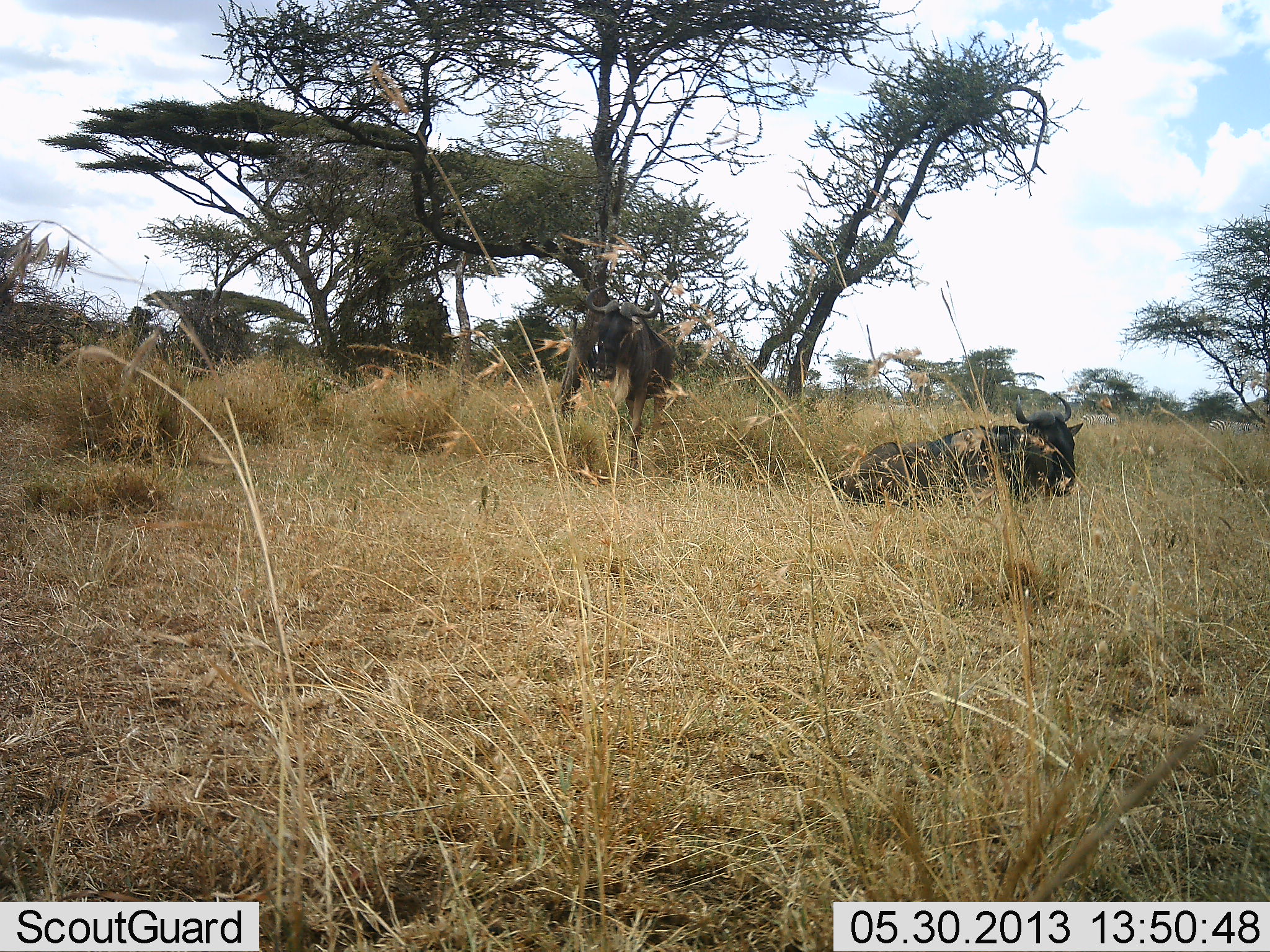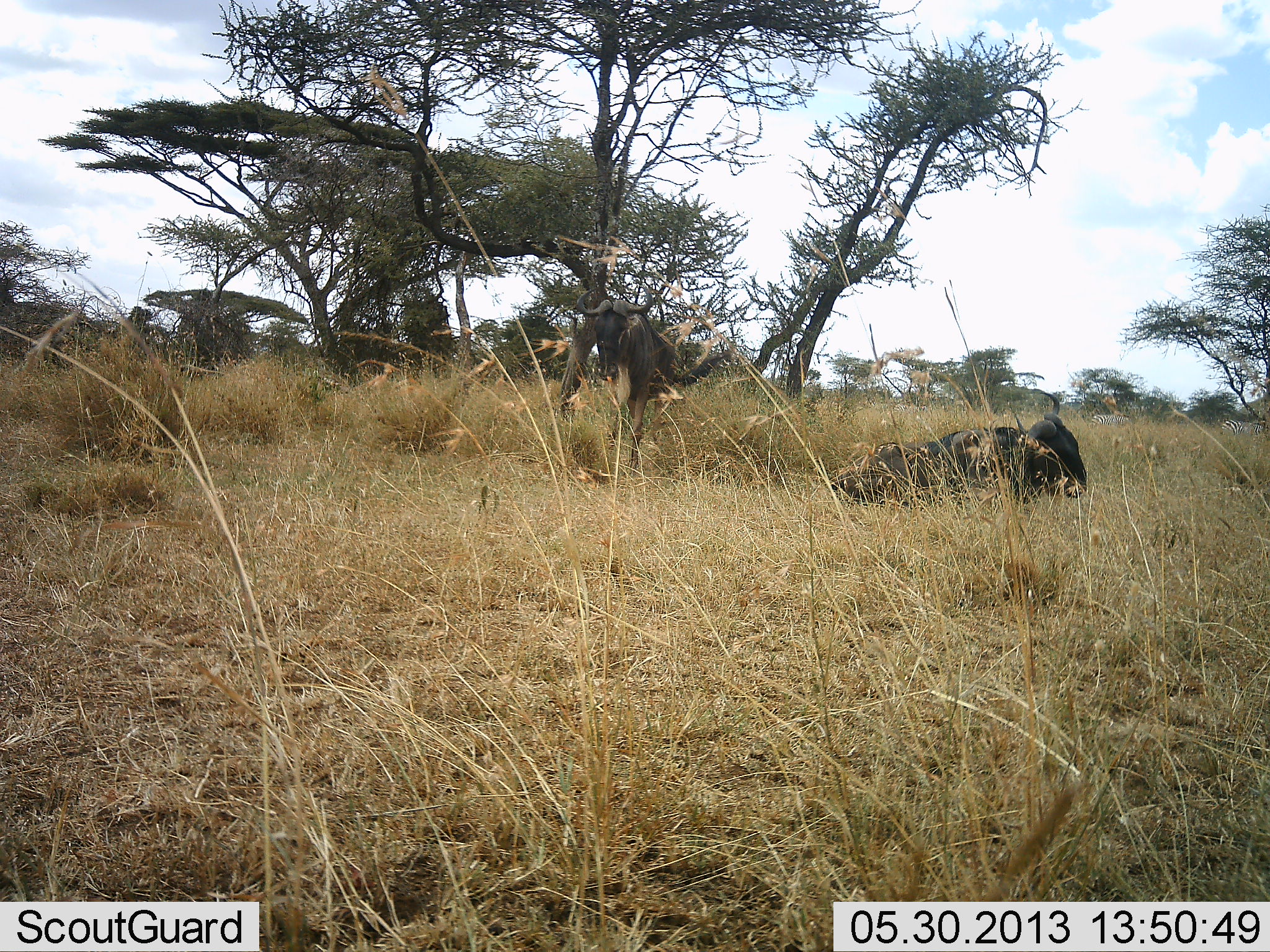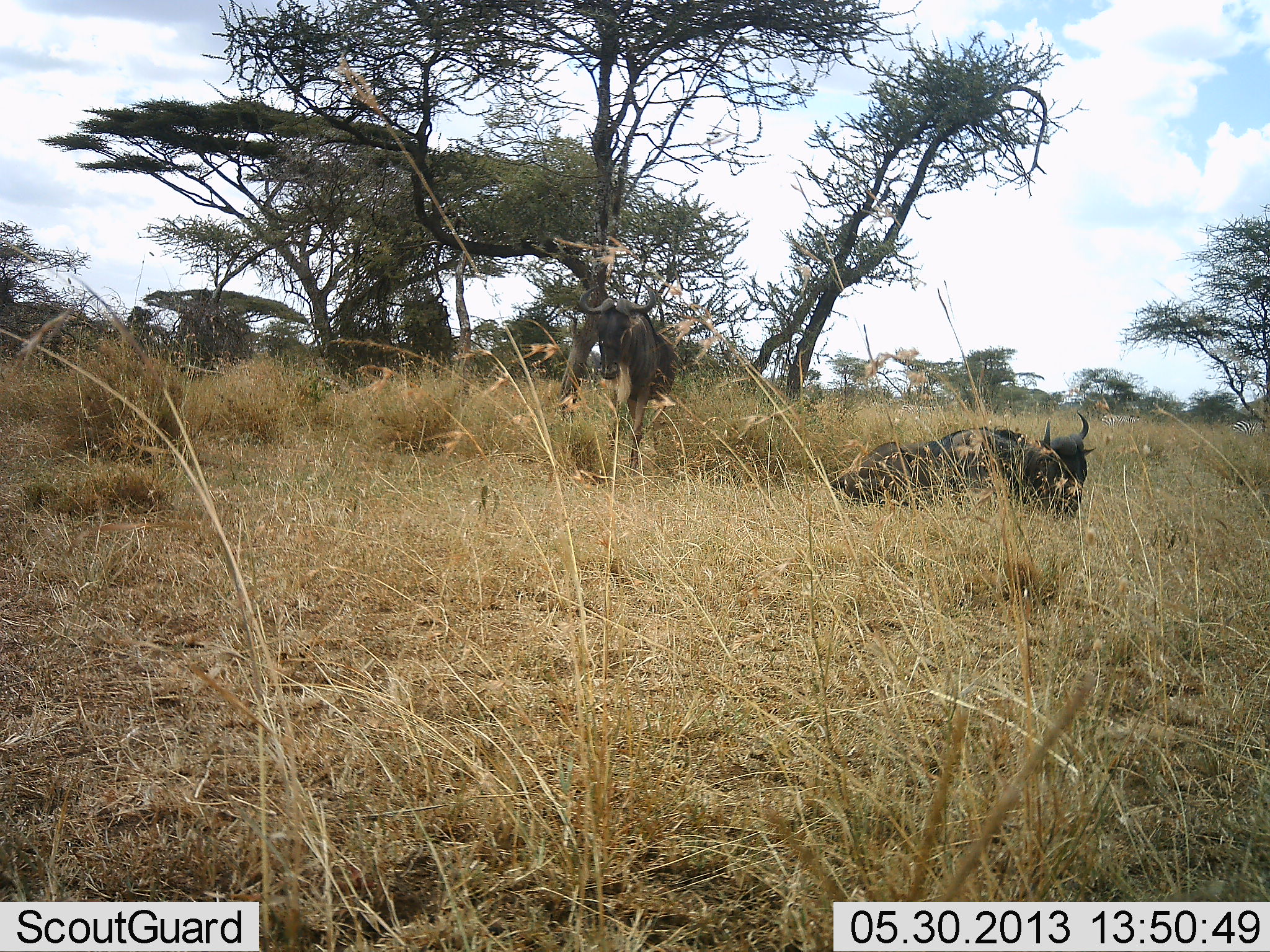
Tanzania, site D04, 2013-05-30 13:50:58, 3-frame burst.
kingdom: Animalia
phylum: Chordata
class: Mammalia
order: Artiodactyla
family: Bovidae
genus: Connochaetes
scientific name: Connochaetes taurinus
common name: blue wildebeest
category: wildebeest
Wildebeest (blue wildebeest) (Connochaetes taurinus), count 2. Behavior (volunteer vote fractions): standing 62%, resting 93%, moving 7%, interacting 0%. Young present (vote fraction): 0%. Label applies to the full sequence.